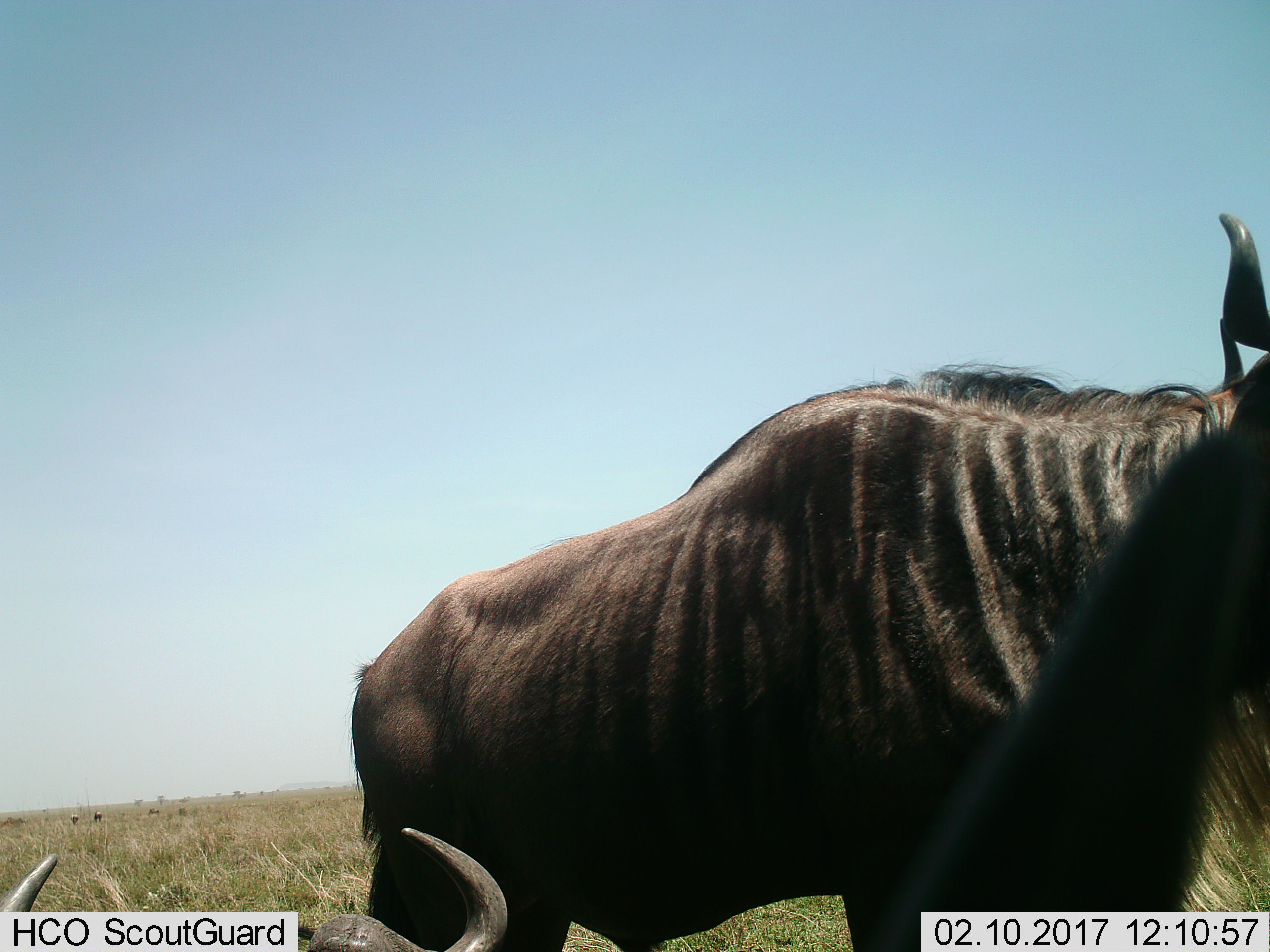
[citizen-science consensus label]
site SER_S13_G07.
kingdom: Animalia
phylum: Chordata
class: Mammalia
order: Artiodactyla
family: Bovidae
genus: Connochaetes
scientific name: Connochaetes taurinus taurinus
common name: blue wildebeest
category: wildebeestblue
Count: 2.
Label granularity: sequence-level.